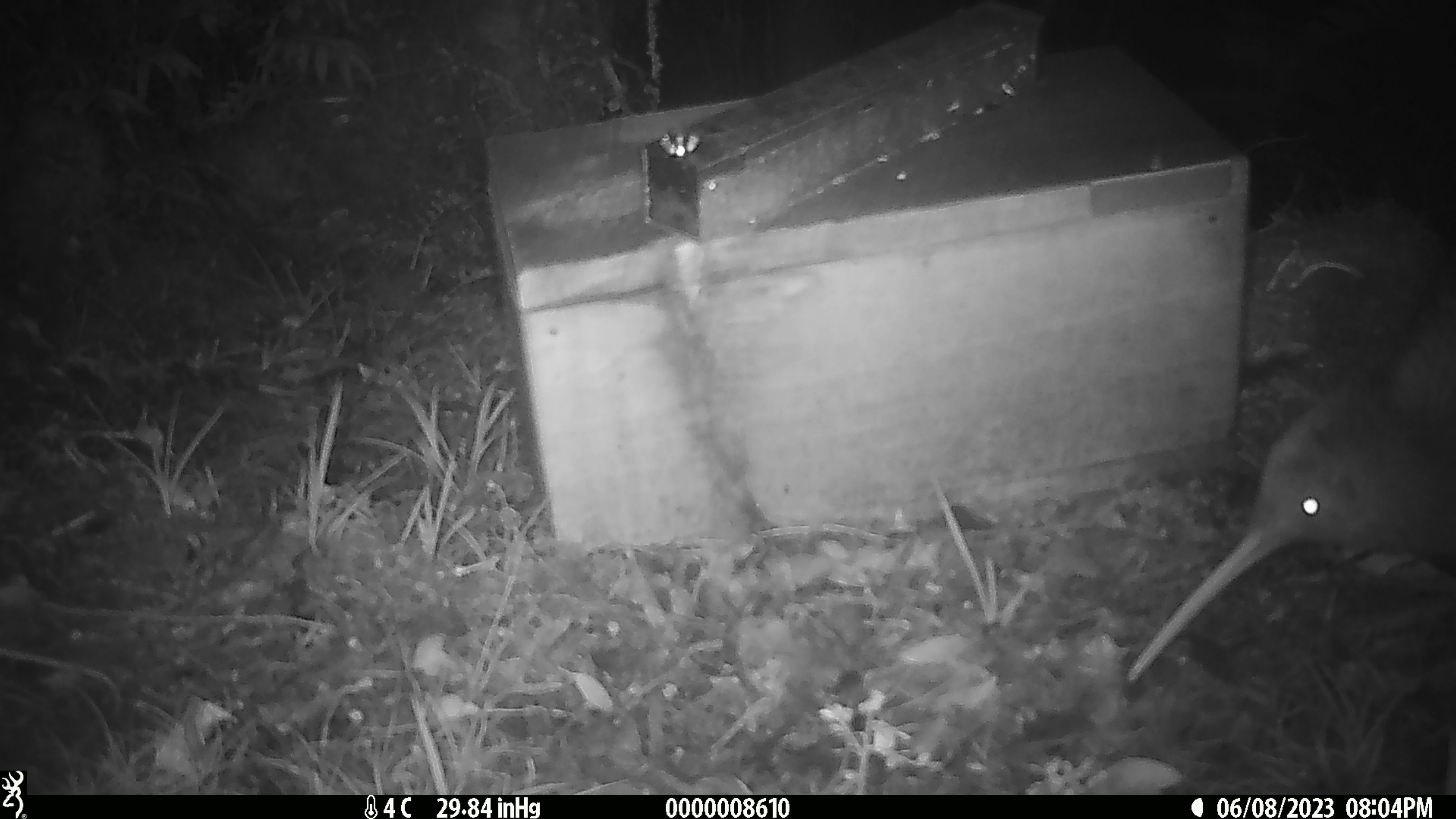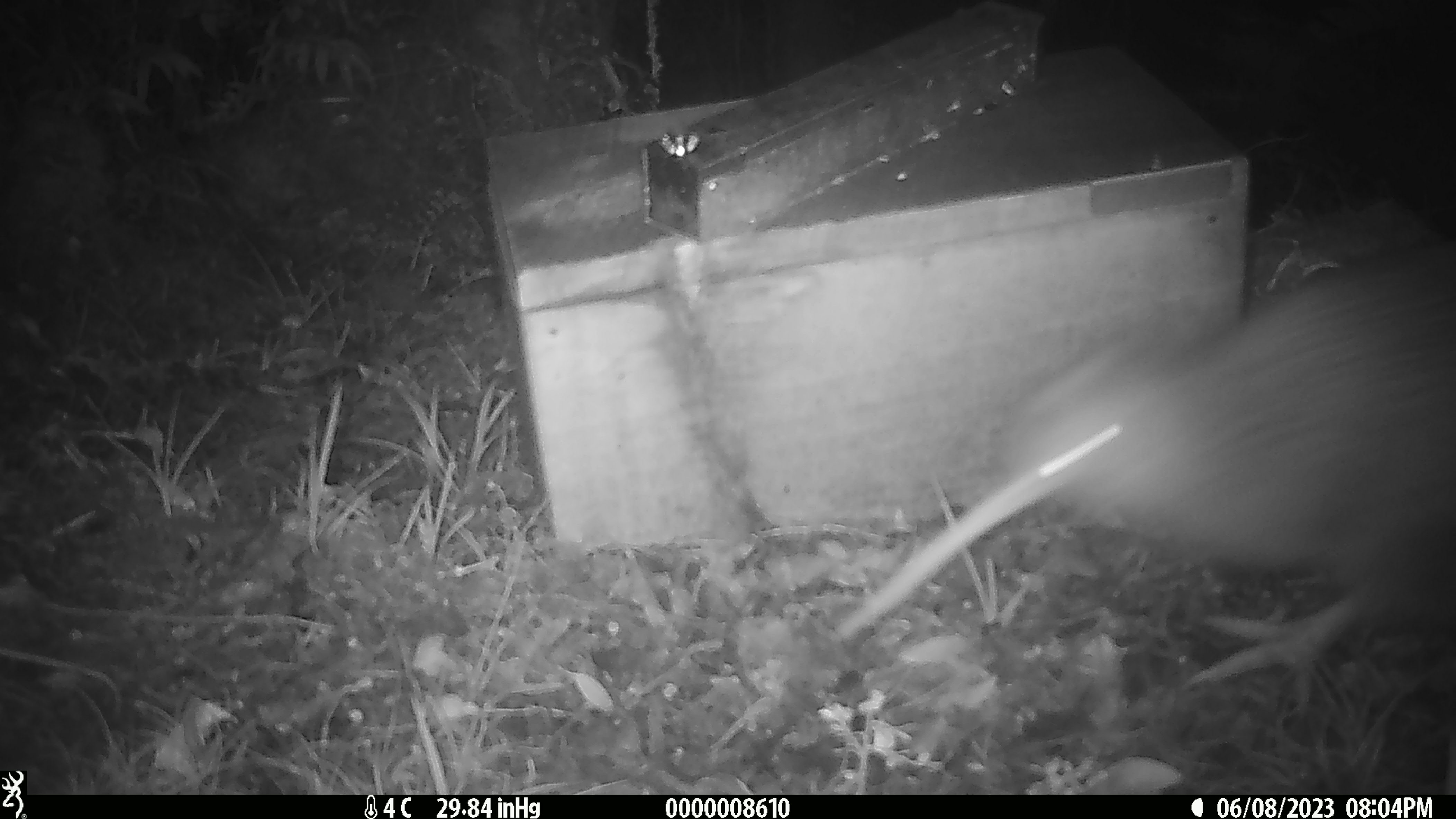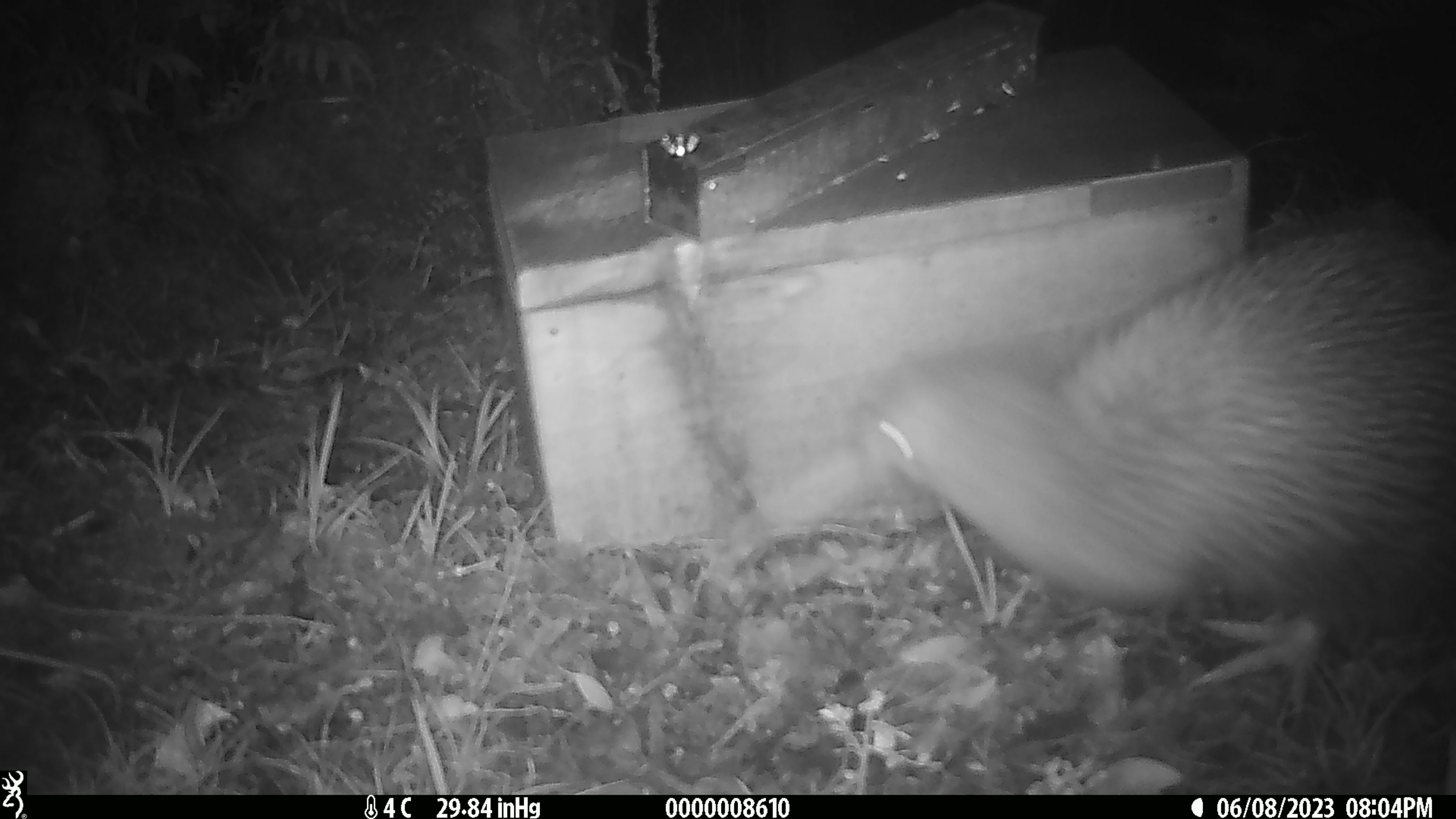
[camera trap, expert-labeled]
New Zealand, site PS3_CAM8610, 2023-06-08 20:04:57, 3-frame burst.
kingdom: Animalia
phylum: Chordata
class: Aves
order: Apterygiformes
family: Apterygidae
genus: Apteryx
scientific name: Apteryx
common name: kiwi